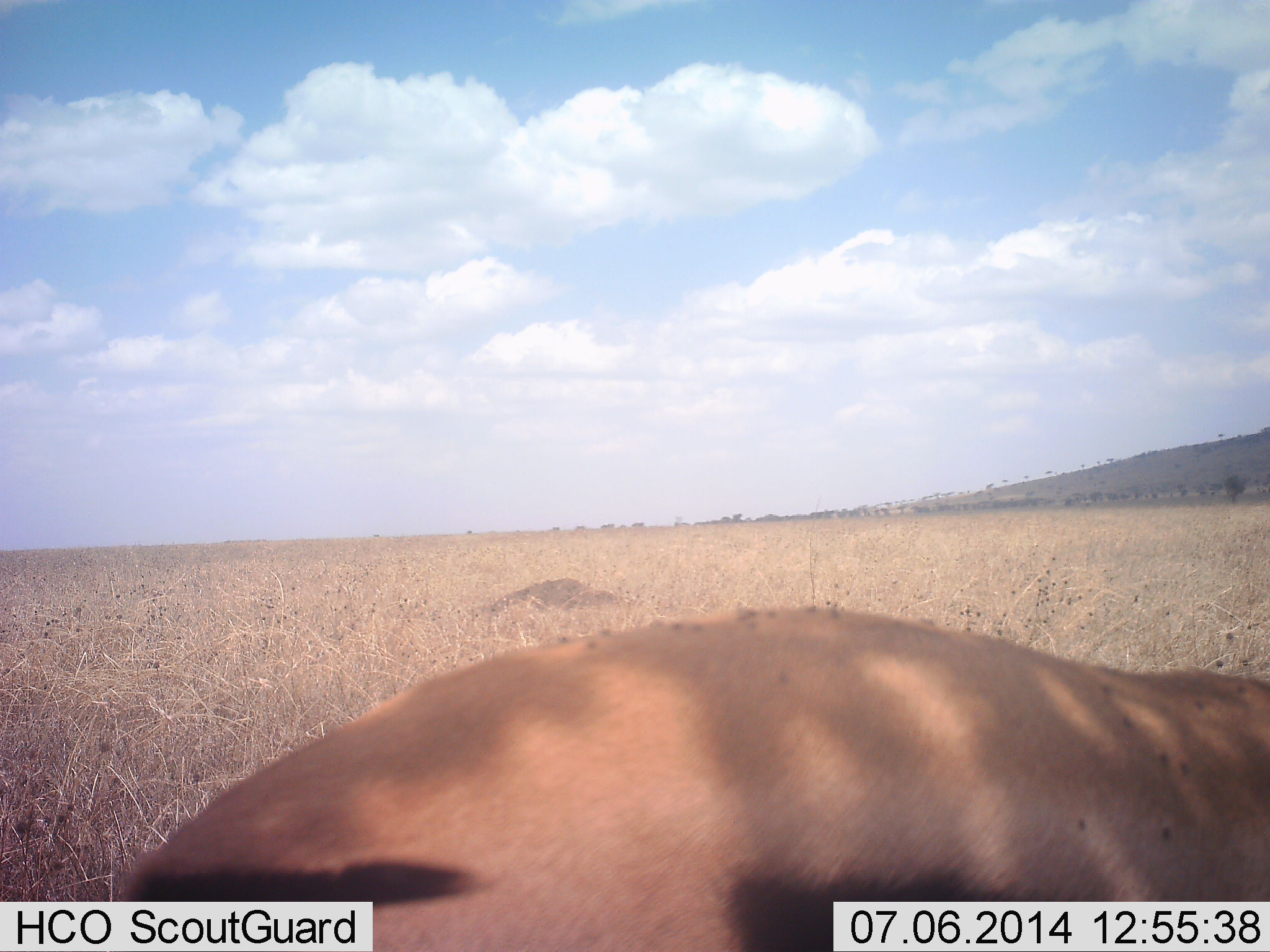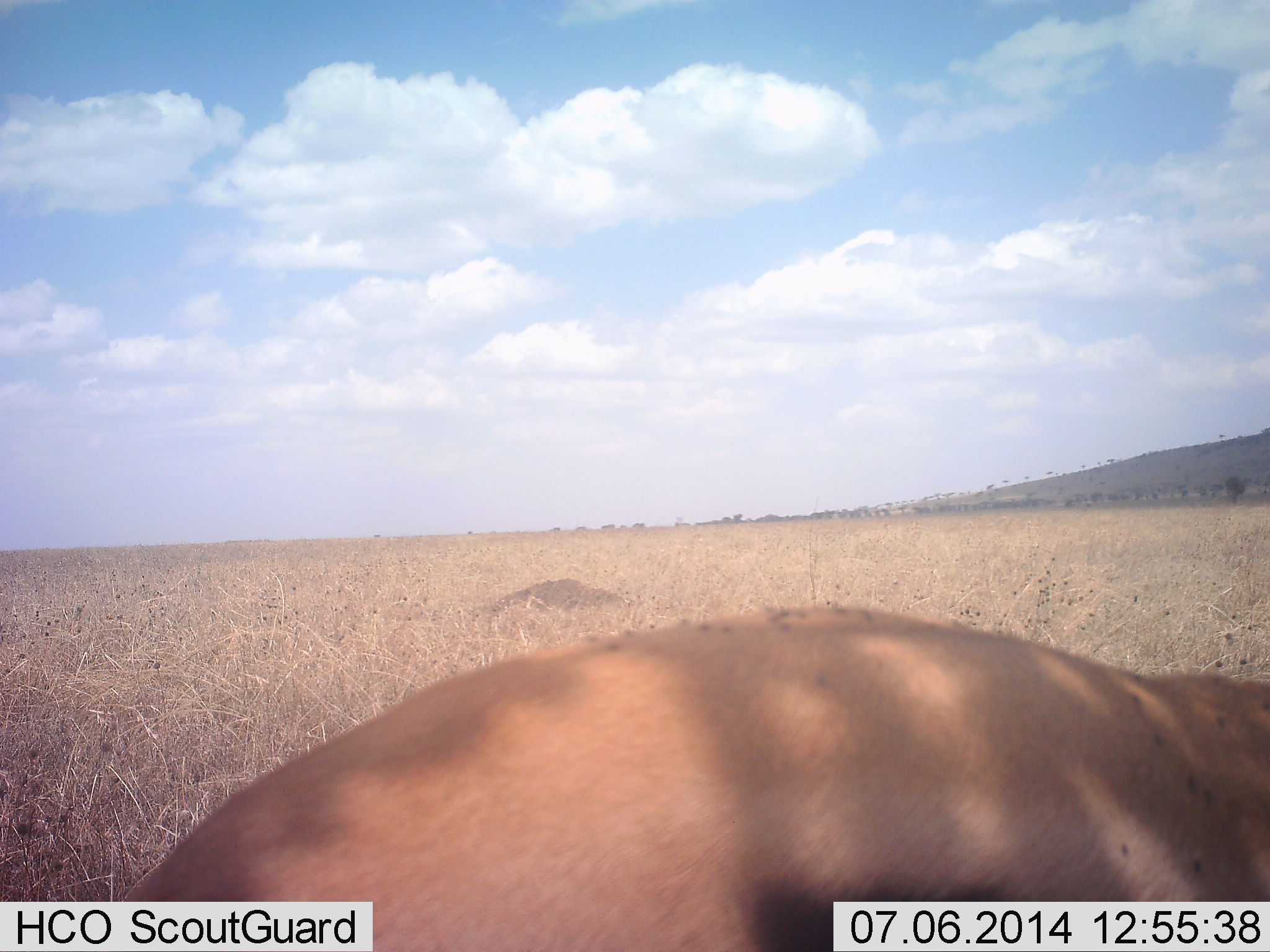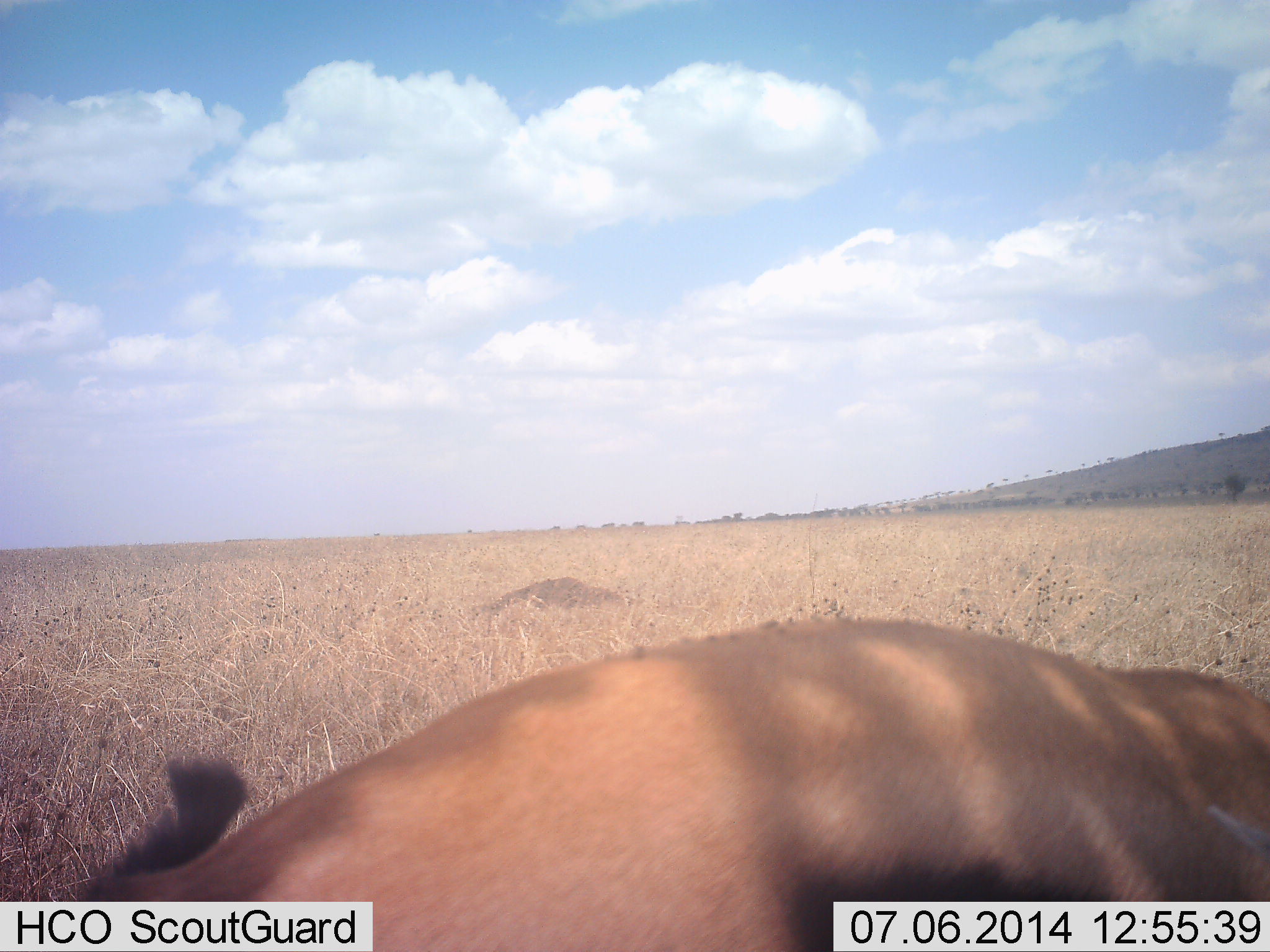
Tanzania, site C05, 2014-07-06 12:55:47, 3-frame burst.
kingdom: Animalia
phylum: Chordata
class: Mammalia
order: Artiodactyla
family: Bovidae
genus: Eudorcas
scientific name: Eudorcas thomsonii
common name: thomson's gazelle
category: gazellethomsons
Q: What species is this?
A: Gazellethomsons (thomson's gazelle) (Eudorcas thomsonii).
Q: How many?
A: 1.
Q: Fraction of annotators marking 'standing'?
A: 90%.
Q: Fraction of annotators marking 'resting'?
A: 0%.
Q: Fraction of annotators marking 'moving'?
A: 0%.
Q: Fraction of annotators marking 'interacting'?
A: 10%.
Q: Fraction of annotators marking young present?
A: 0%.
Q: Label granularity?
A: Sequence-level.